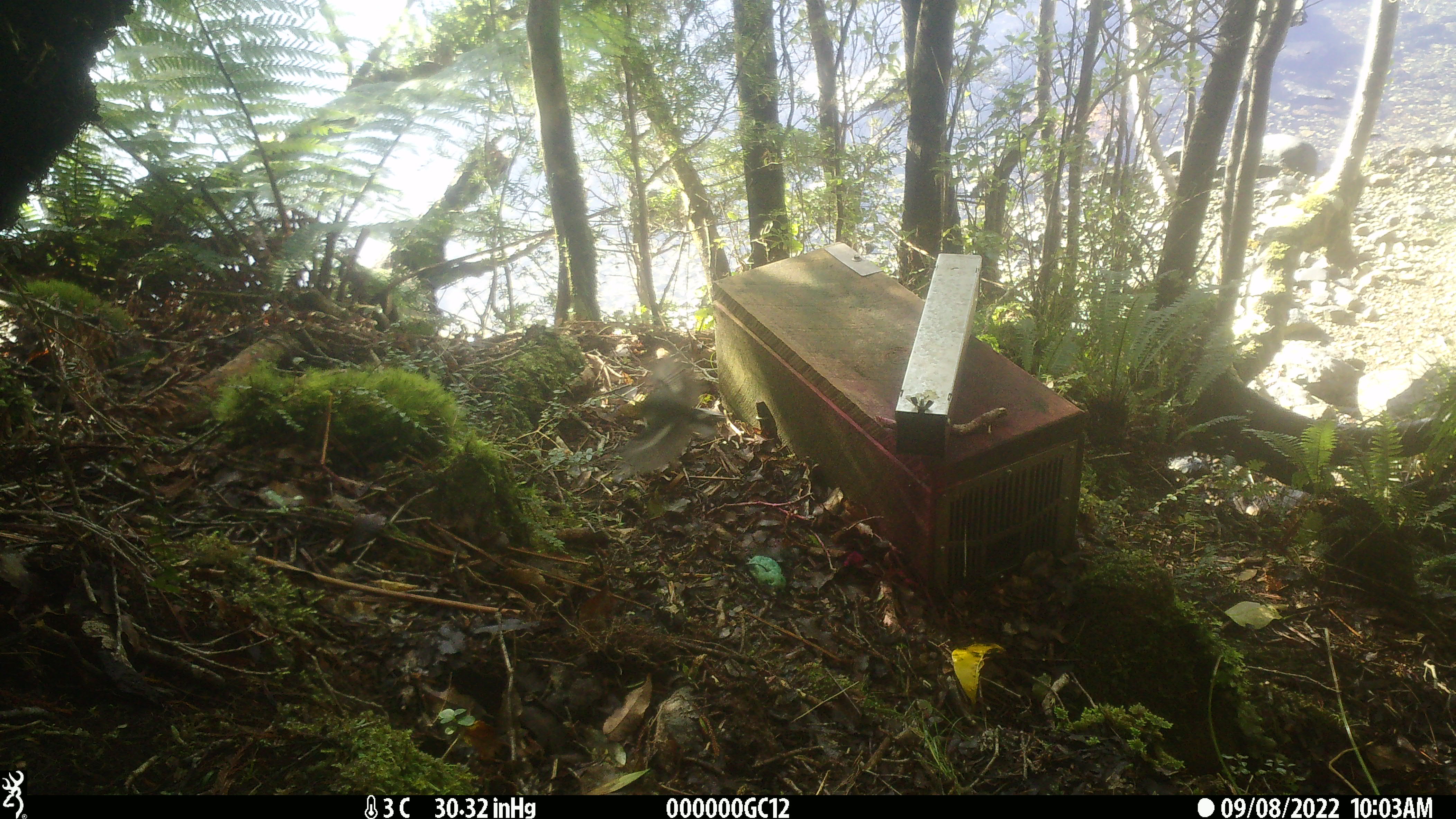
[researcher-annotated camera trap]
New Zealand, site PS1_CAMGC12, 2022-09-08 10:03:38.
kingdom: Animalia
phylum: Chordata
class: Aves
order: Passeriformes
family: Petroicidae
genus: Petroica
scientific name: Petroica macrocephala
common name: tomtit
Tomtit (Petroica macrocephala).